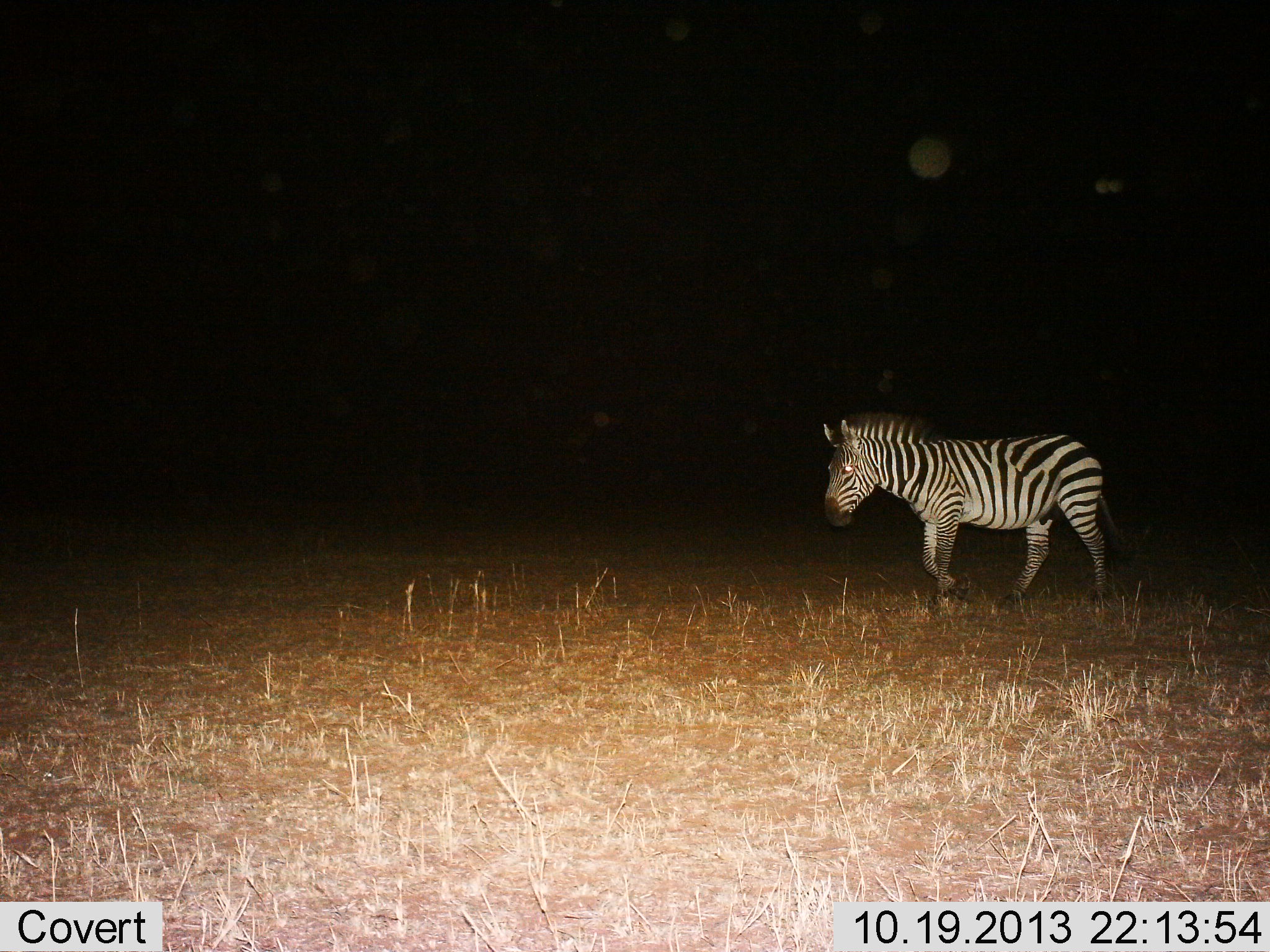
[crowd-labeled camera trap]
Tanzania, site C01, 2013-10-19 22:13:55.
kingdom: Animalia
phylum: Chordata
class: Mammalia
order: Perissodactyla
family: Equidae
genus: Equus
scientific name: Equus quagga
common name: plains zebra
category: zebra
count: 1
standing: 0%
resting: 0%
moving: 100%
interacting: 0%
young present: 0%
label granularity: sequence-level